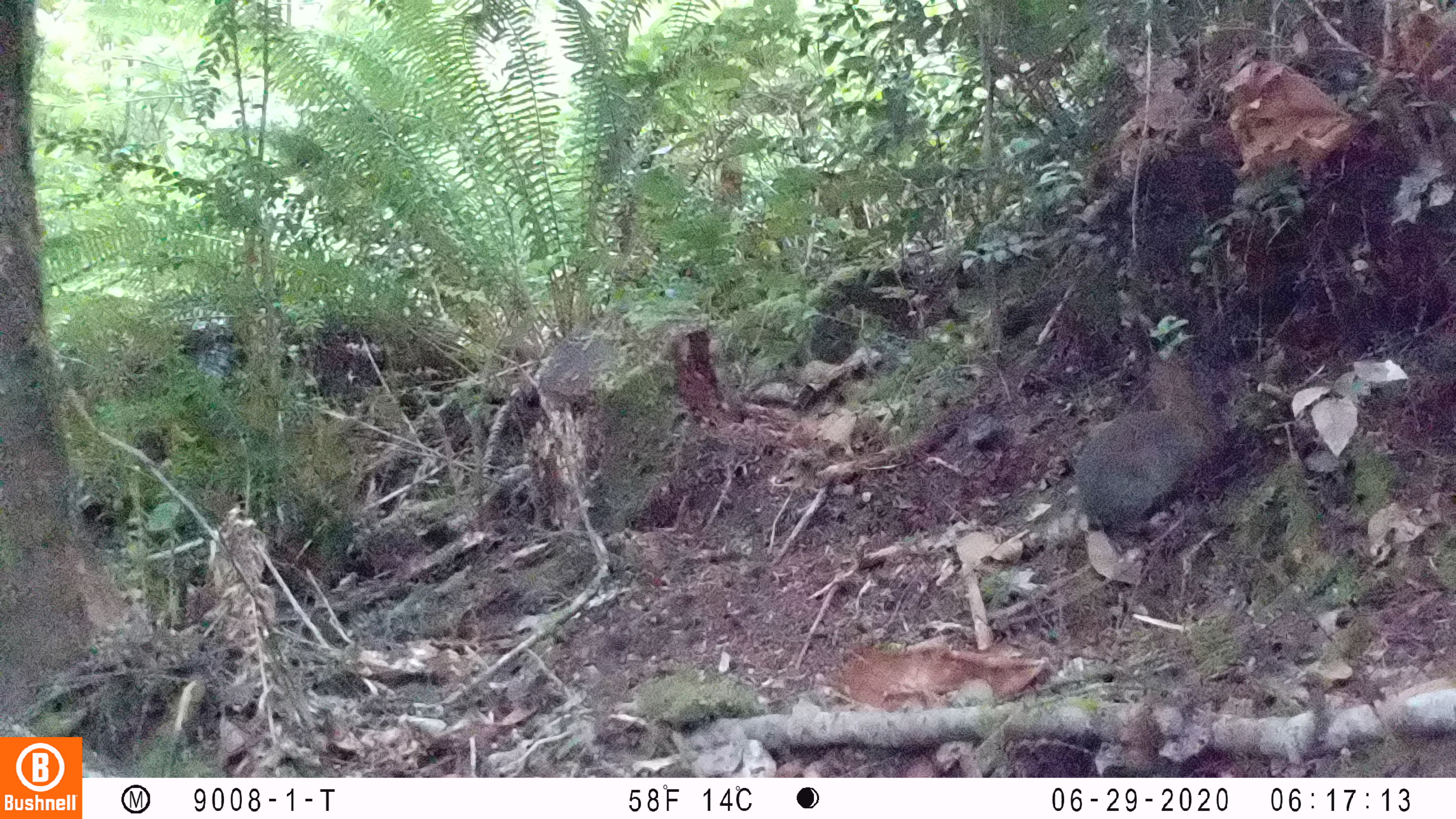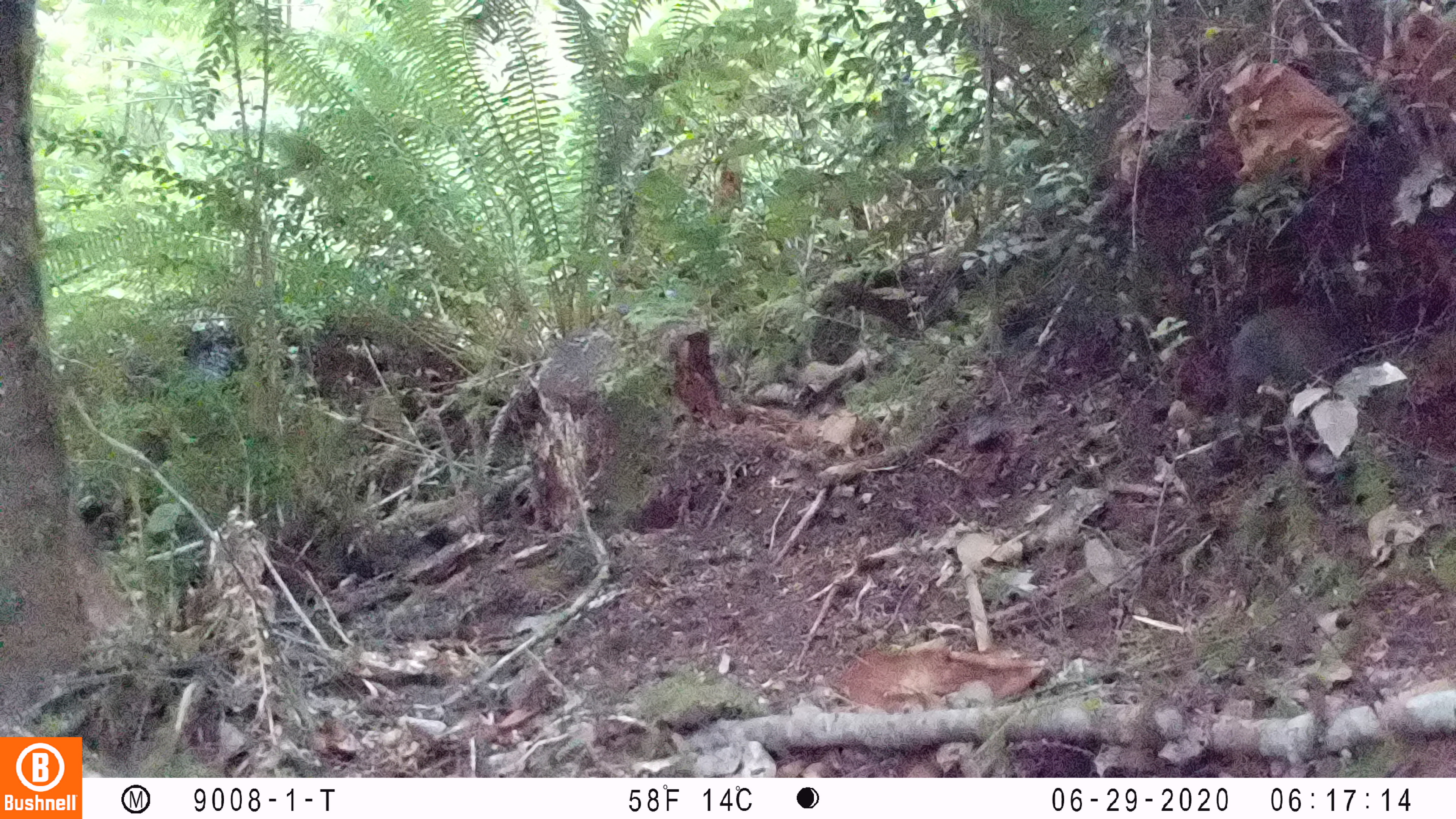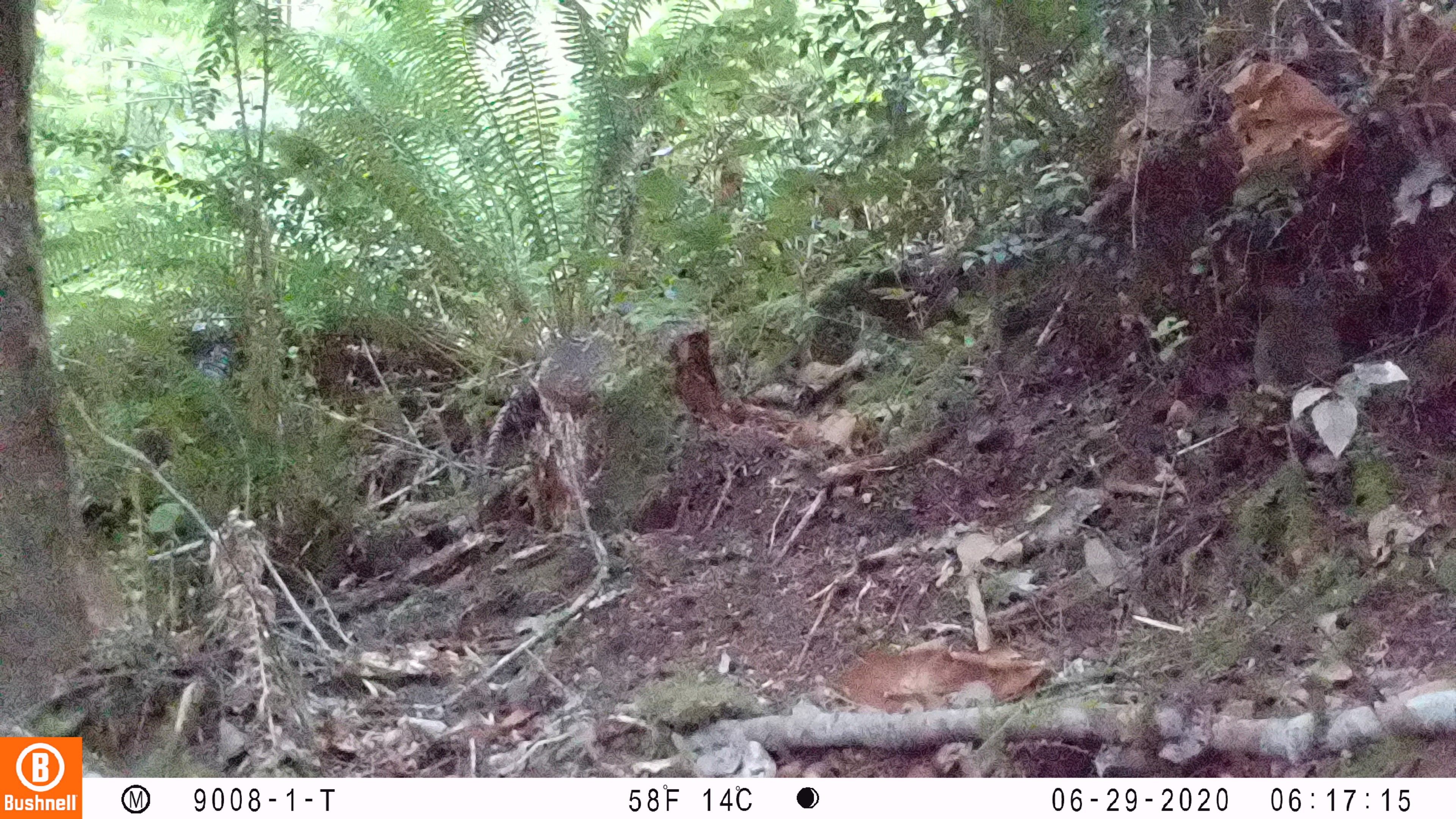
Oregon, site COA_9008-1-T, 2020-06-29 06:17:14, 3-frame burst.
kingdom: Animalia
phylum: Chordata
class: Mammalia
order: Lagomorpha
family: Leporidae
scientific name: Leporidae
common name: hares and rabbits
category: leporidae family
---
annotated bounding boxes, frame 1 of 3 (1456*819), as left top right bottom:
leporidae family: 1076 353 1236 527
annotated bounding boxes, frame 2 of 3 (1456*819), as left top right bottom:
leporidae family: 1215 298 1353 421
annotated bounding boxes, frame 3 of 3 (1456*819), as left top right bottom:
leporidae family: 1251 260 1355 400